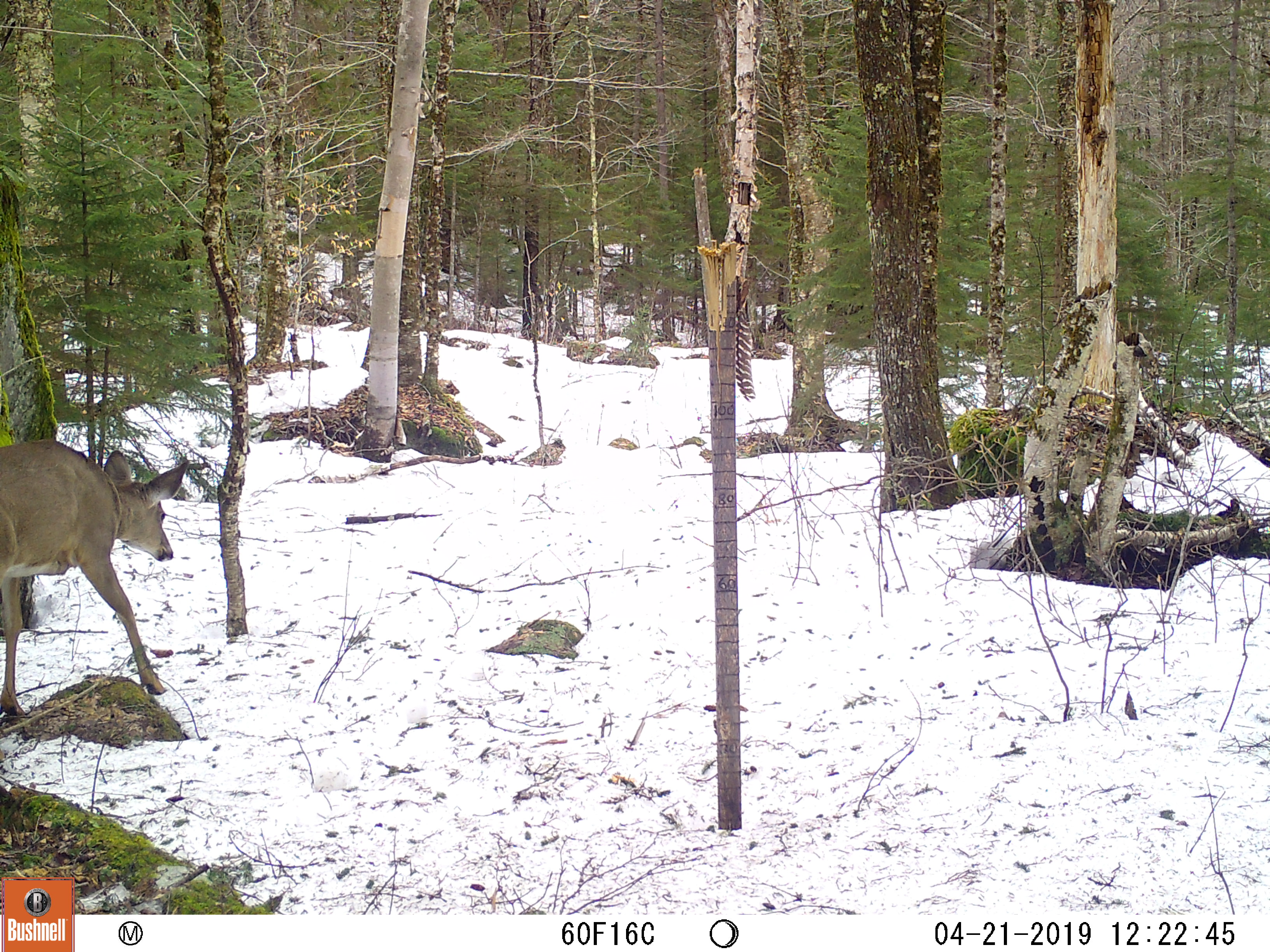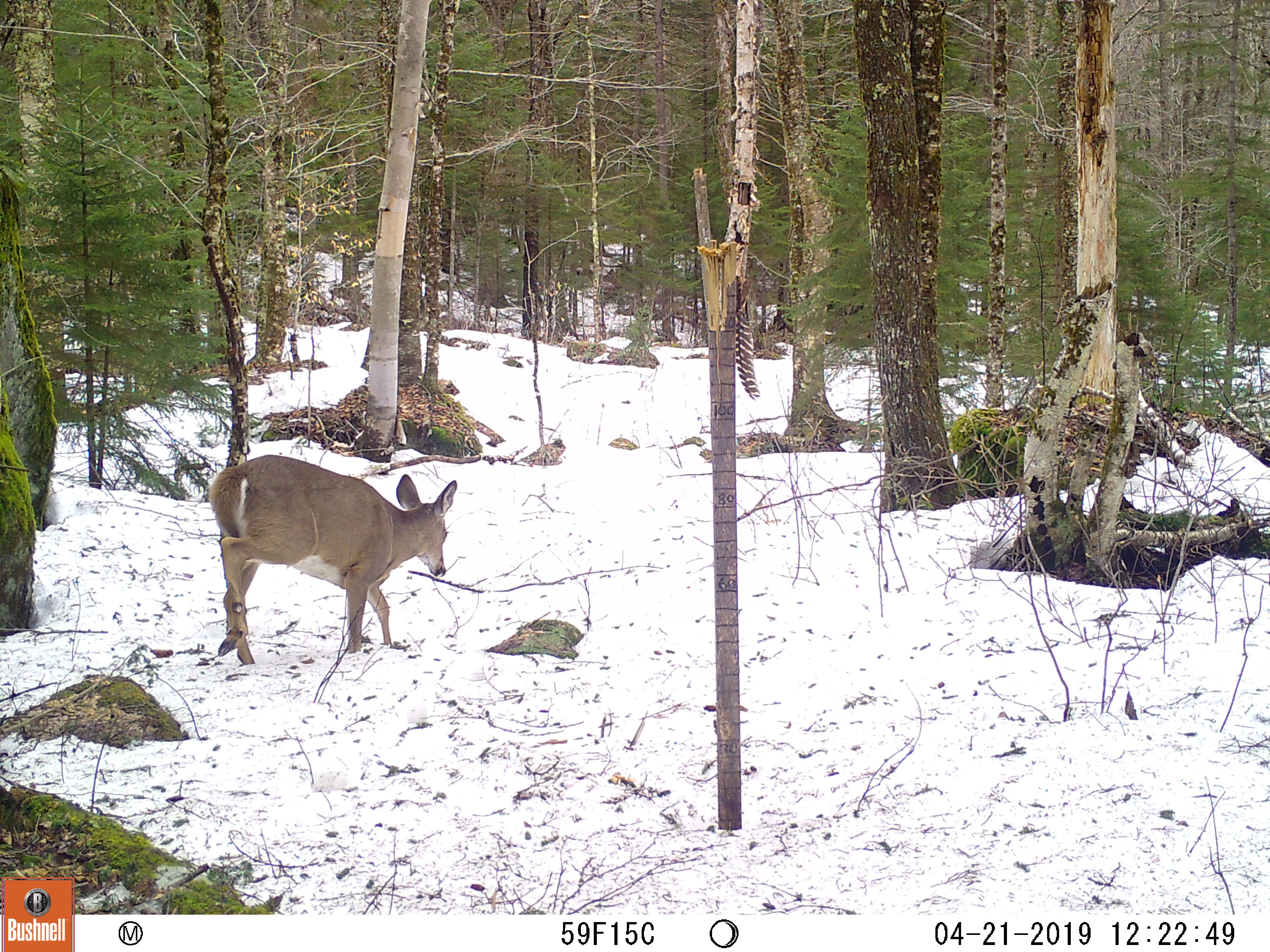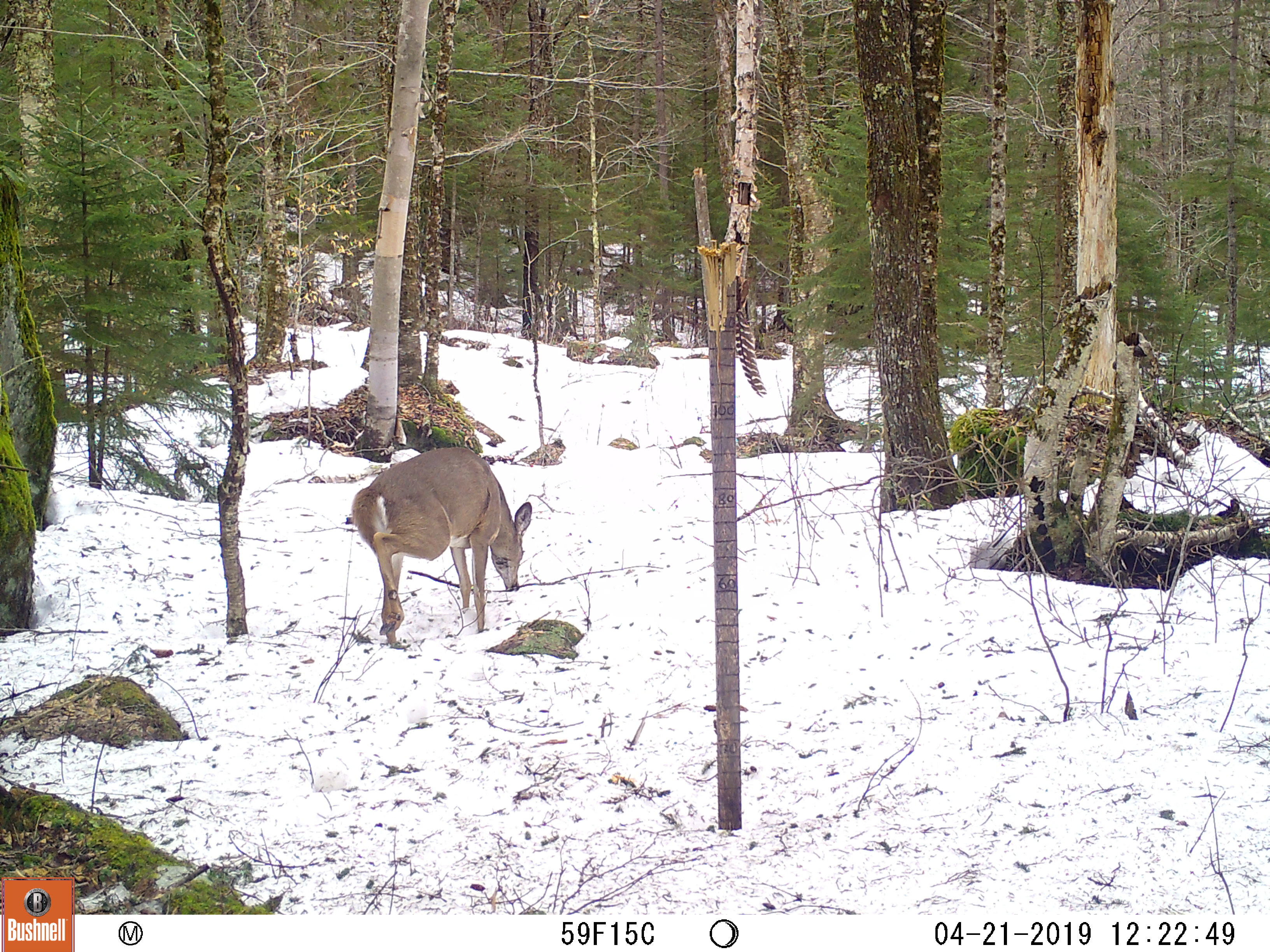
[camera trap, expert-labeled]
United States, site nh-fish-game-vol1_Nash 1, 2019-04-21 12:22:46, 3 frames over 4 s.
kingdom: Animalia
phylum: Chordata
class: Mammalia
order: Artiodactyla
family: Cervidae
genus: Odocoileus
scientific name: Odocoileus virginianus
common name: white-tailed deer